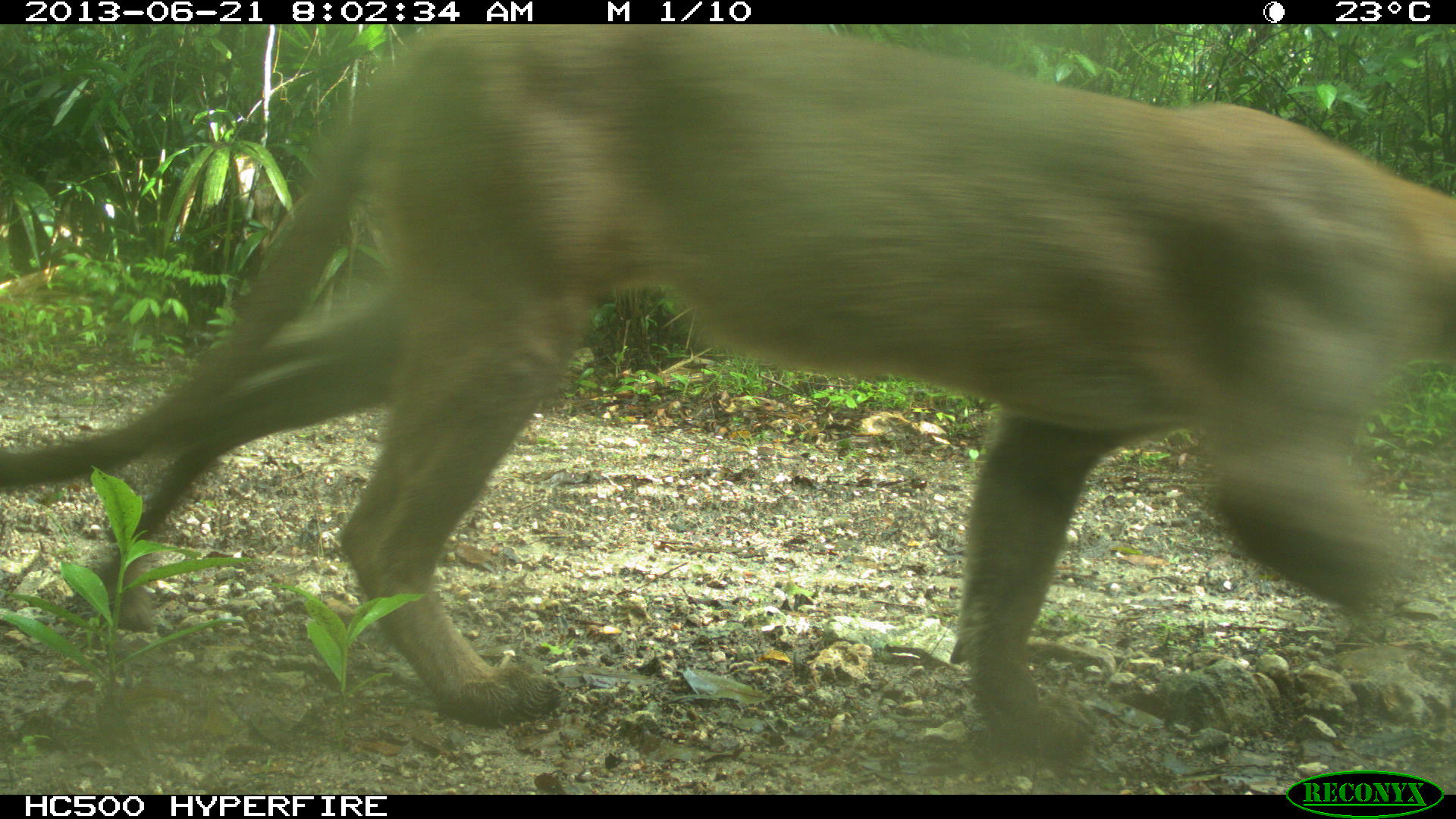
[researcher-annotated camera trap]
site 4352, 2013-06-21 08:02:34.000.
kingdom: Animalia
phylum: Chordata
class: Mammalia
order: Carnivora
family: Felidae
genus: Puma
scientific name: Puma concolor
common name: mountain lion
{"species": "Puma concolor (mountain lion)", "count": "1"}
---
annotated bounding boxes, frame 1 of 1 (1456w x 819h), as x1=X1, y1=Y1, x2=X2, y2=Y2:
puma concolor: x1=0, y1=25, x2=1451, y2=769